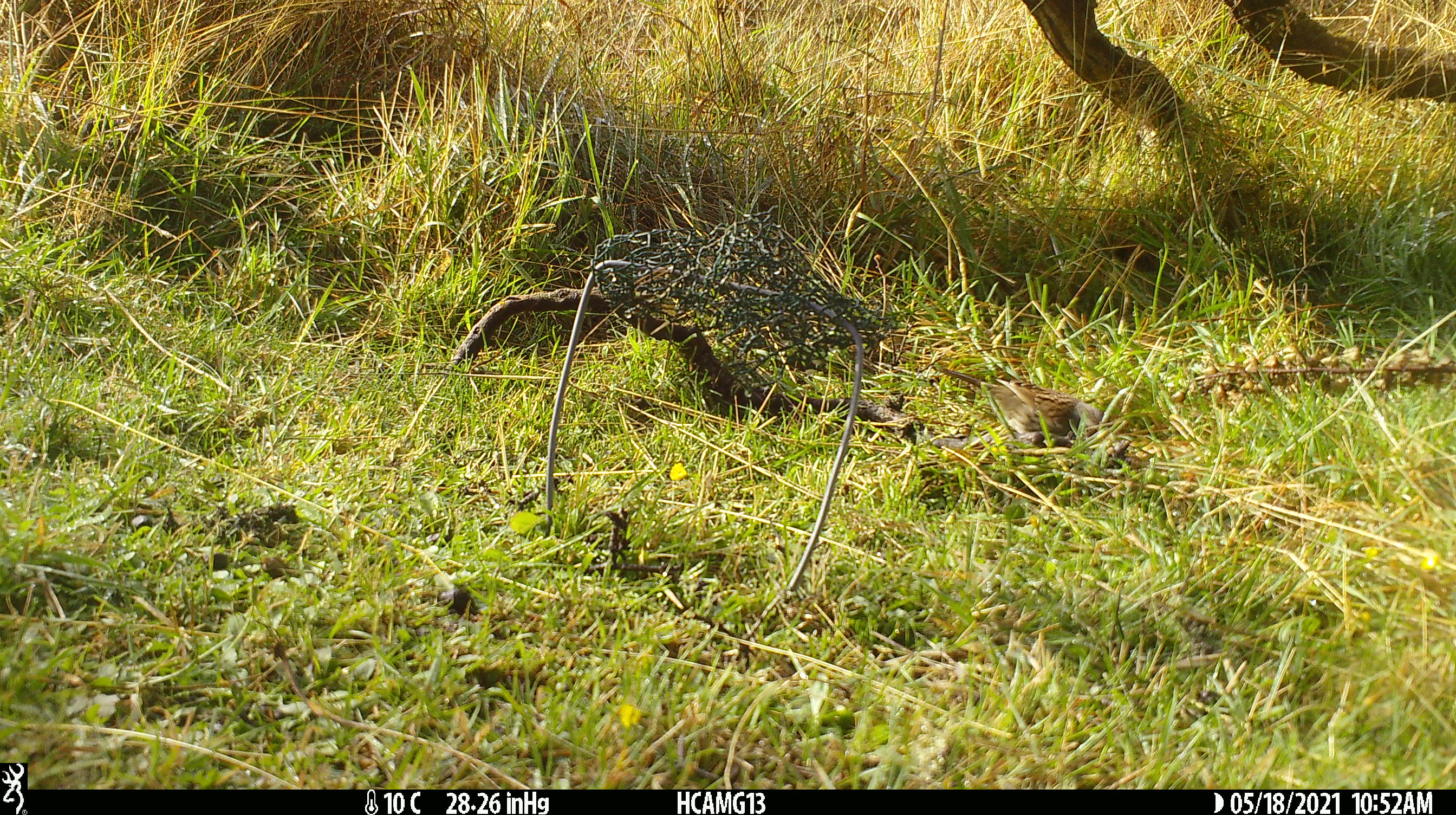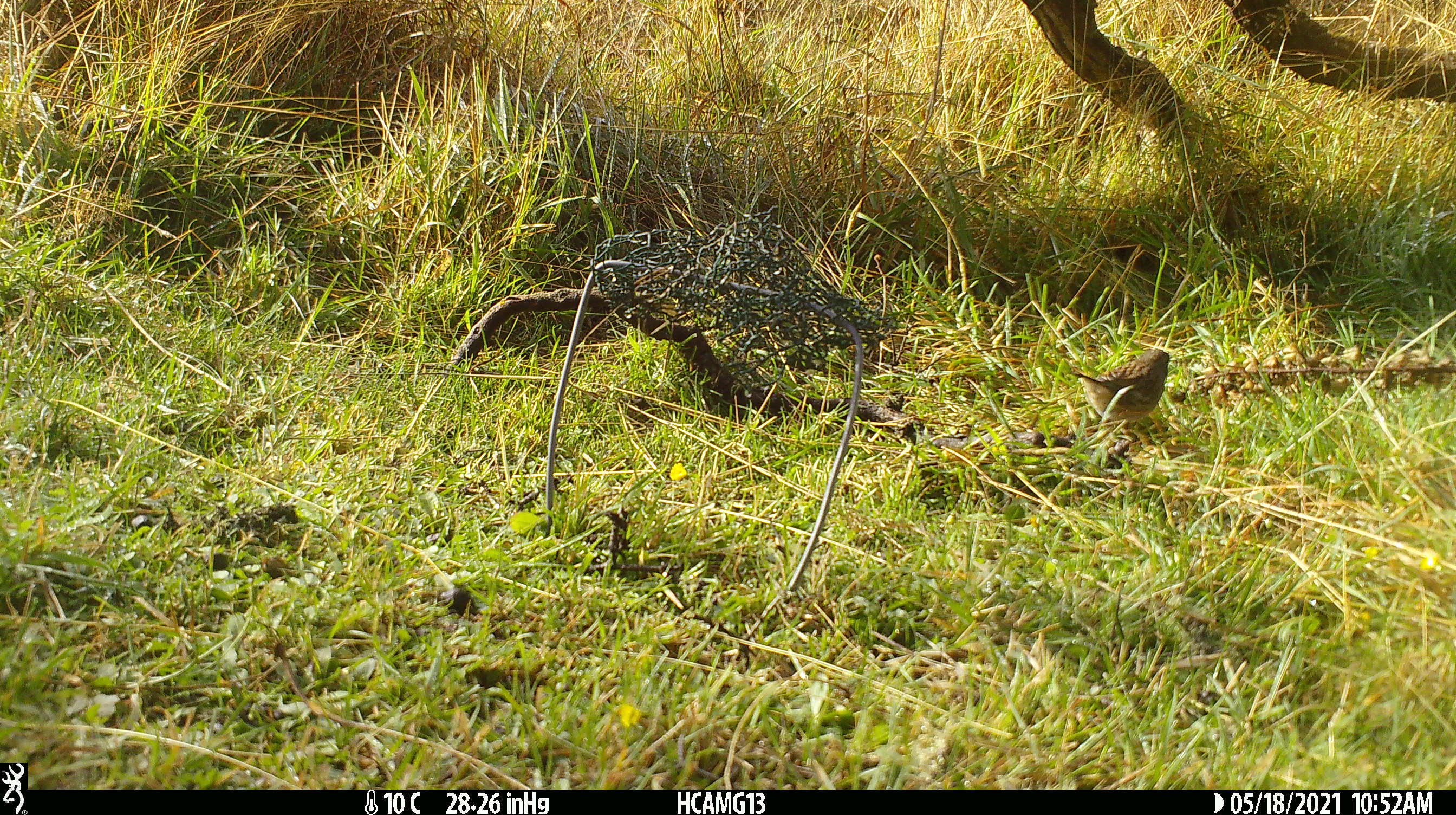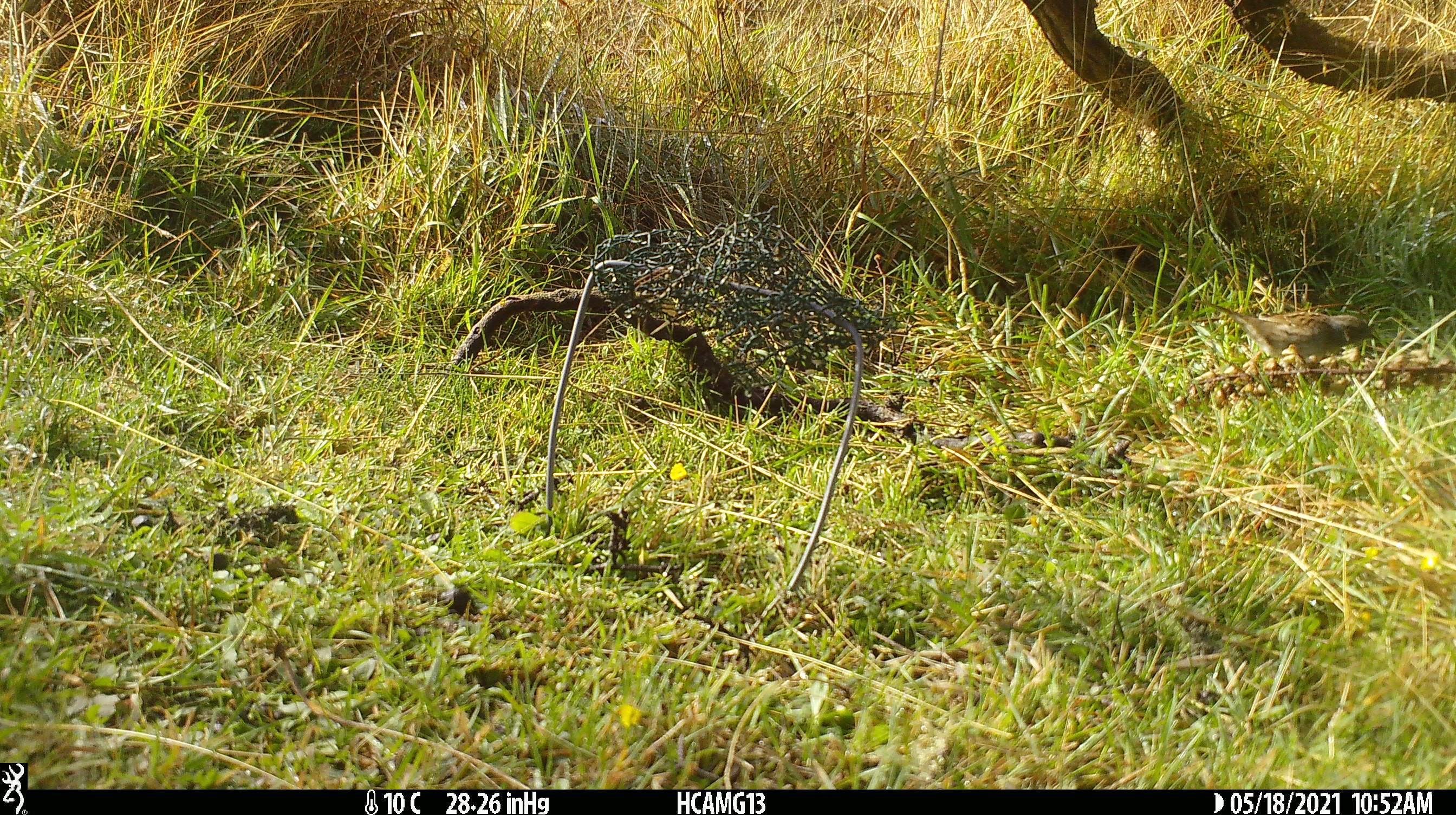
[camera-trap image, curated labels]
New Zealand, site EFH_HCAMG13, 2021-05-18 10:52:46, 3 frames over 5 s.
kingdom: Animalia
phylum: Chordata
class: Aves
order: Passeriformes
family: Prunellidae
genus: Prunella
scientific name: Prunella modularis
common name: dunnock